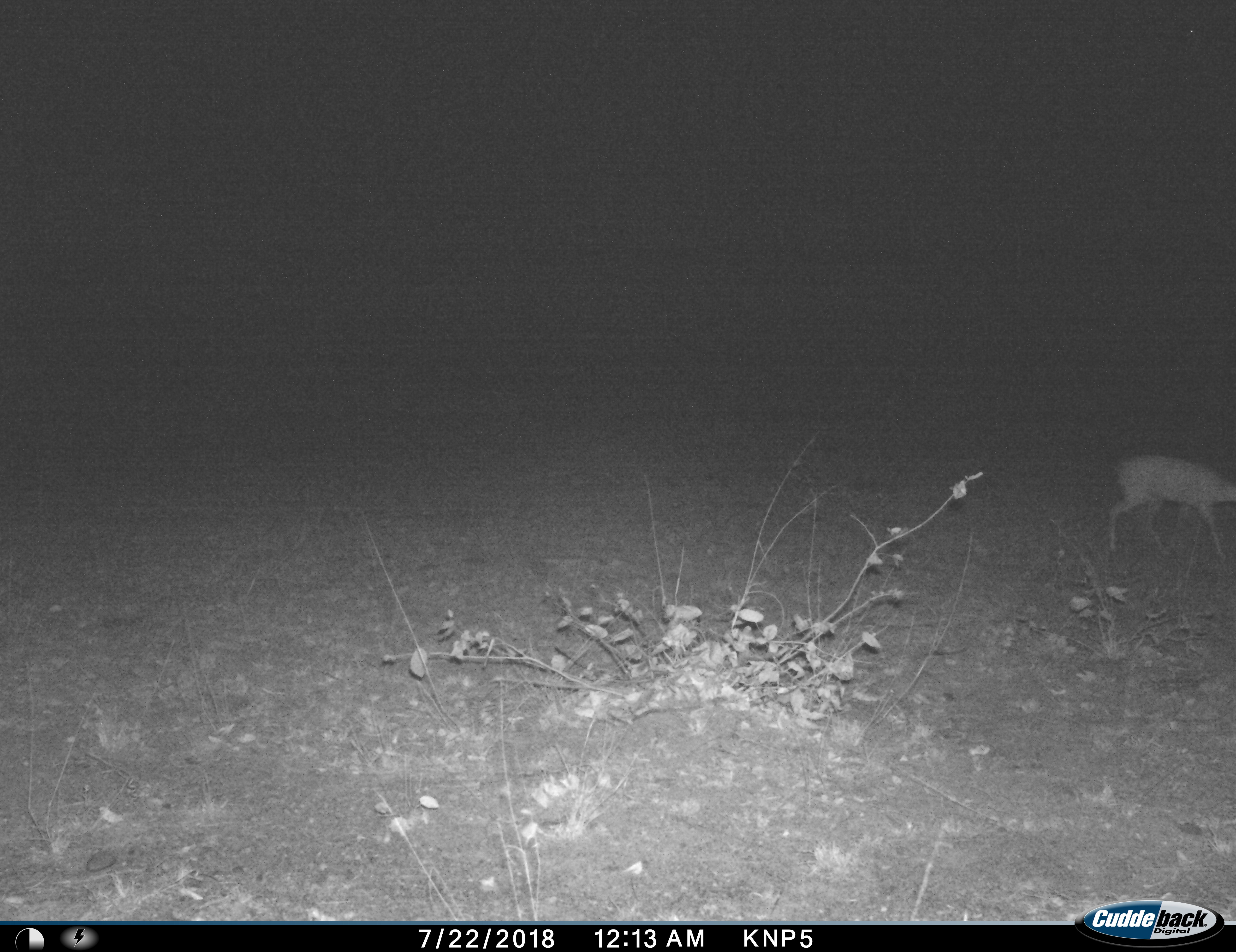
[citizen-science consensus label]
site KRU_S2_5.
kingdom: Animalia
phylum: Chordata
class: Mammalia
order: Artiodactyla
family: Bovidae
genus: Aepyceros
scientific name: Aepyceros melampus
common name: impala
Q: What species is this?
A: Impala (Aepyceros melampus).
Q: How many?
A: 1.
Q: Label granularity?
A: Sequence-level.